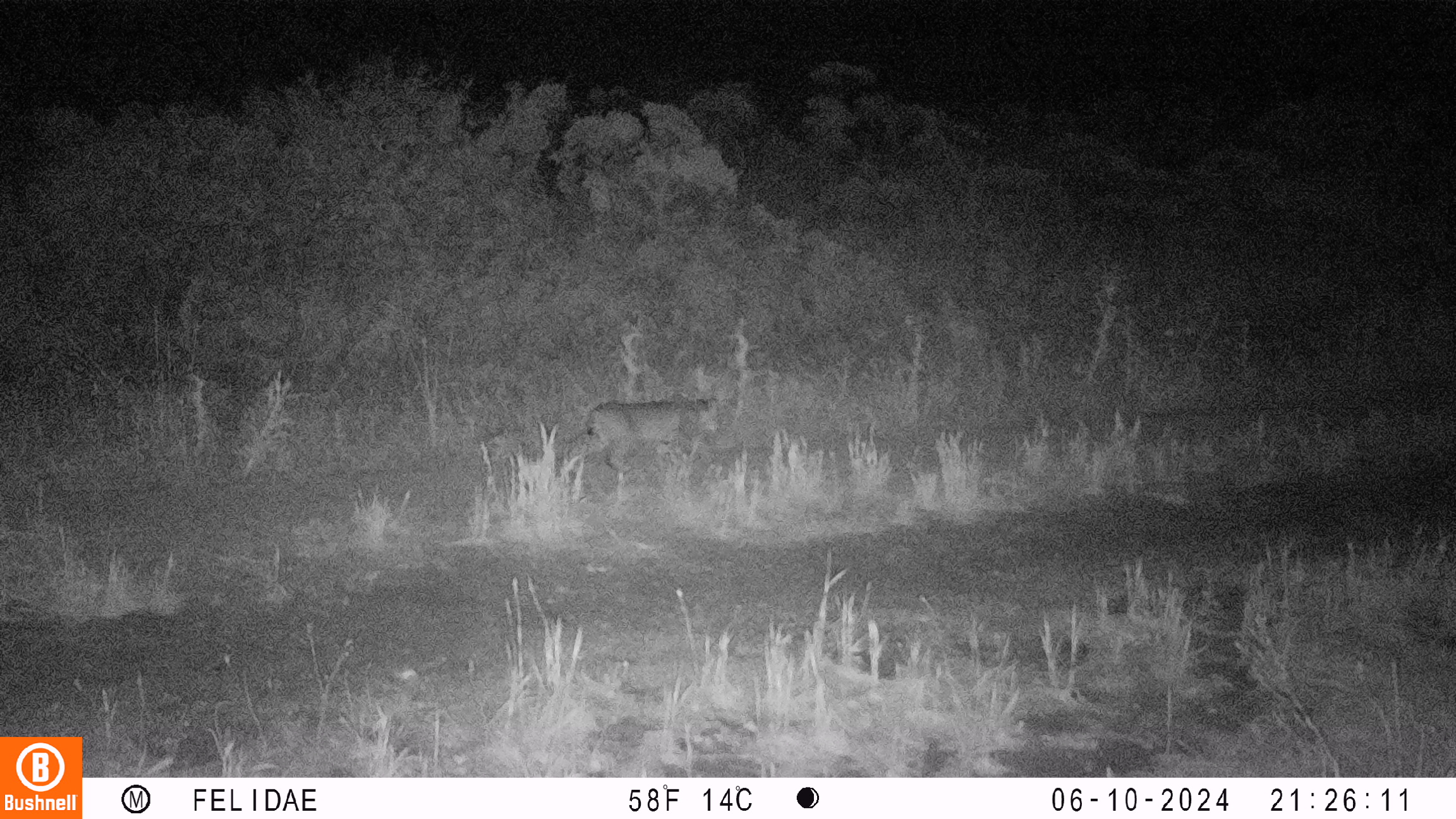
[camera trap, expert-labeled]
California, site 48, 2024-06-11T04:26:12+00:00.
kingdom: Animalia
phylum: Chordata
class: Mammalia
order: Carnivora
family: Felidae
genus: Lynx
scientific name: Lynx rufus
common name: bobcat